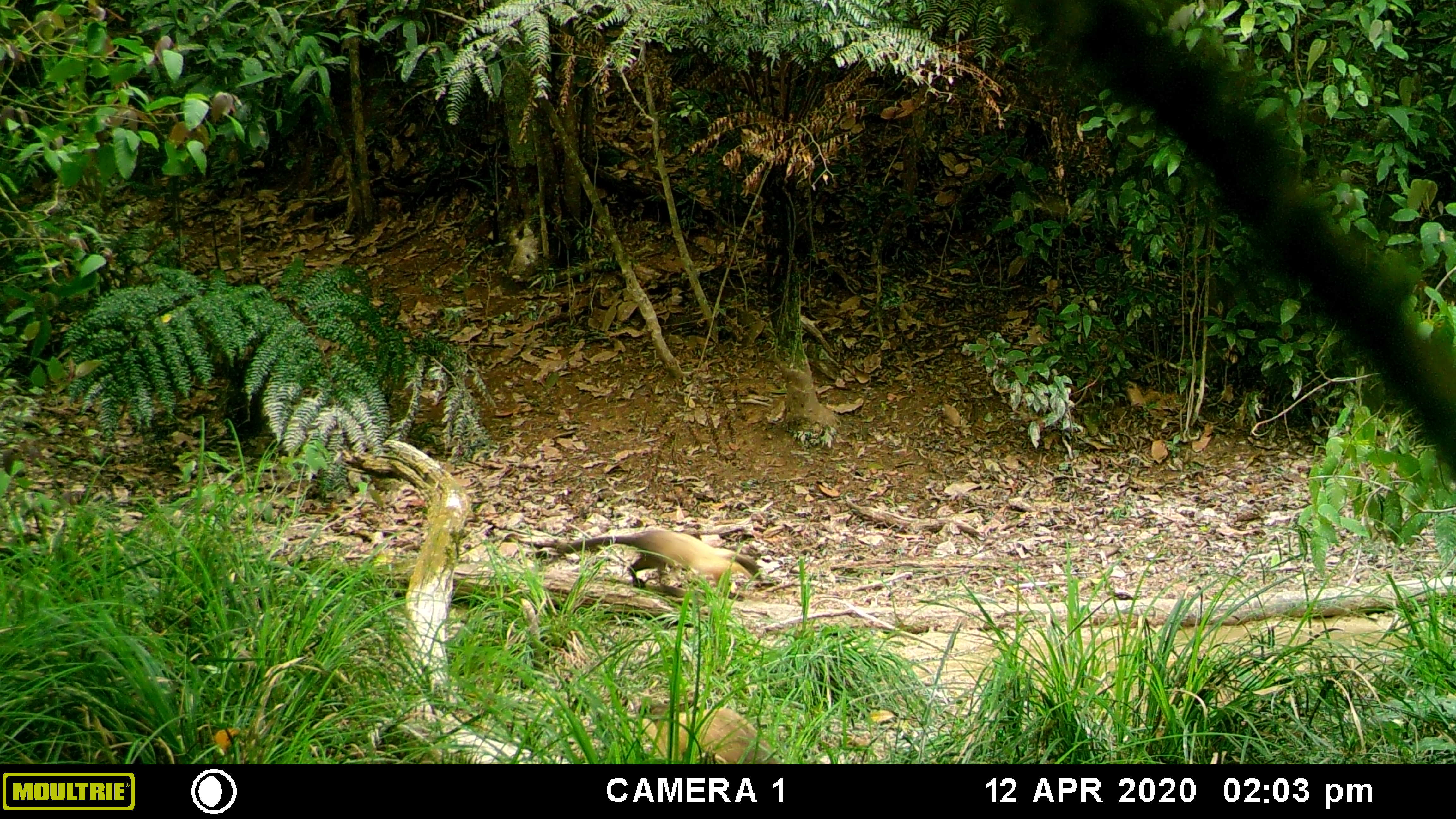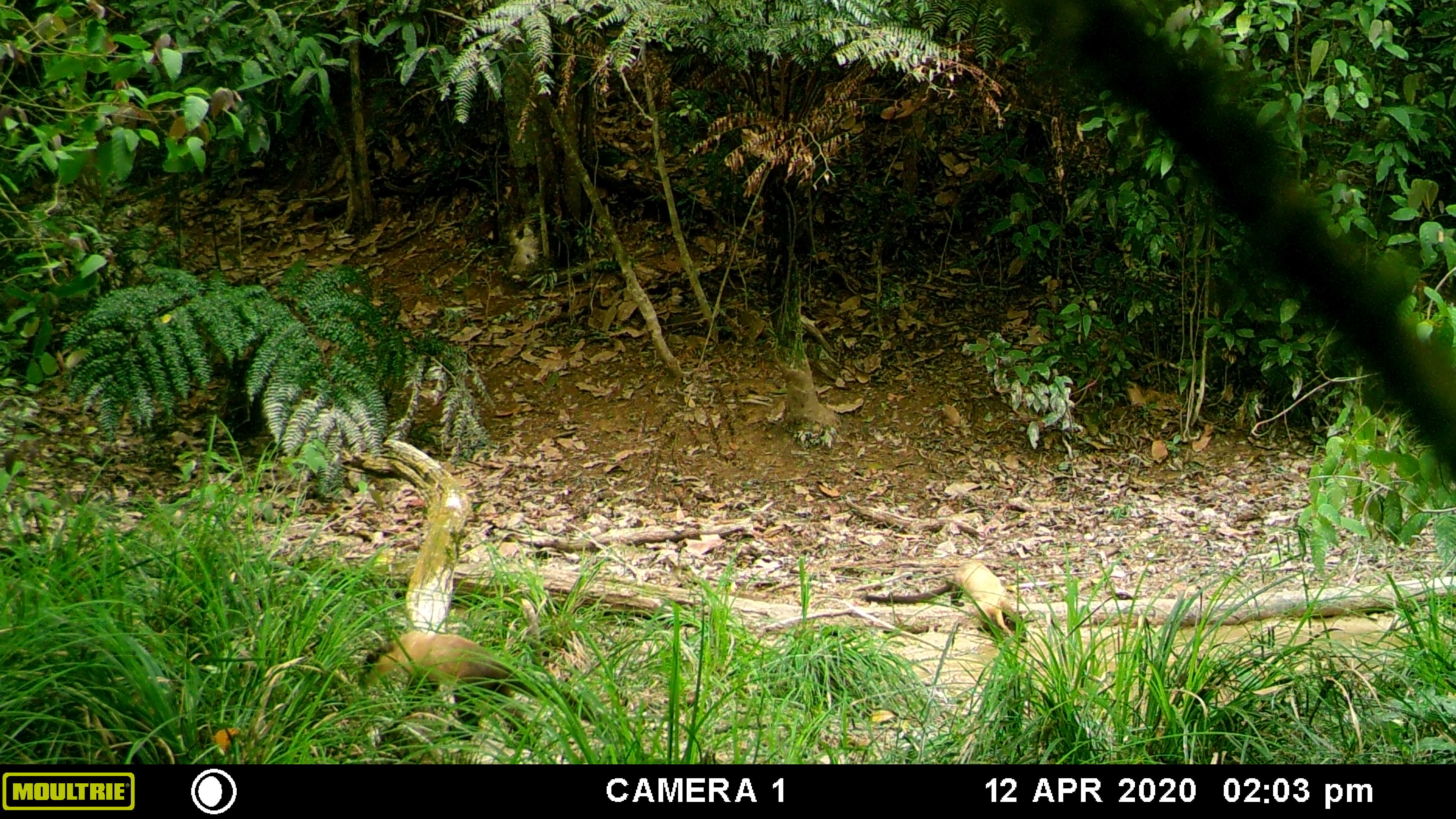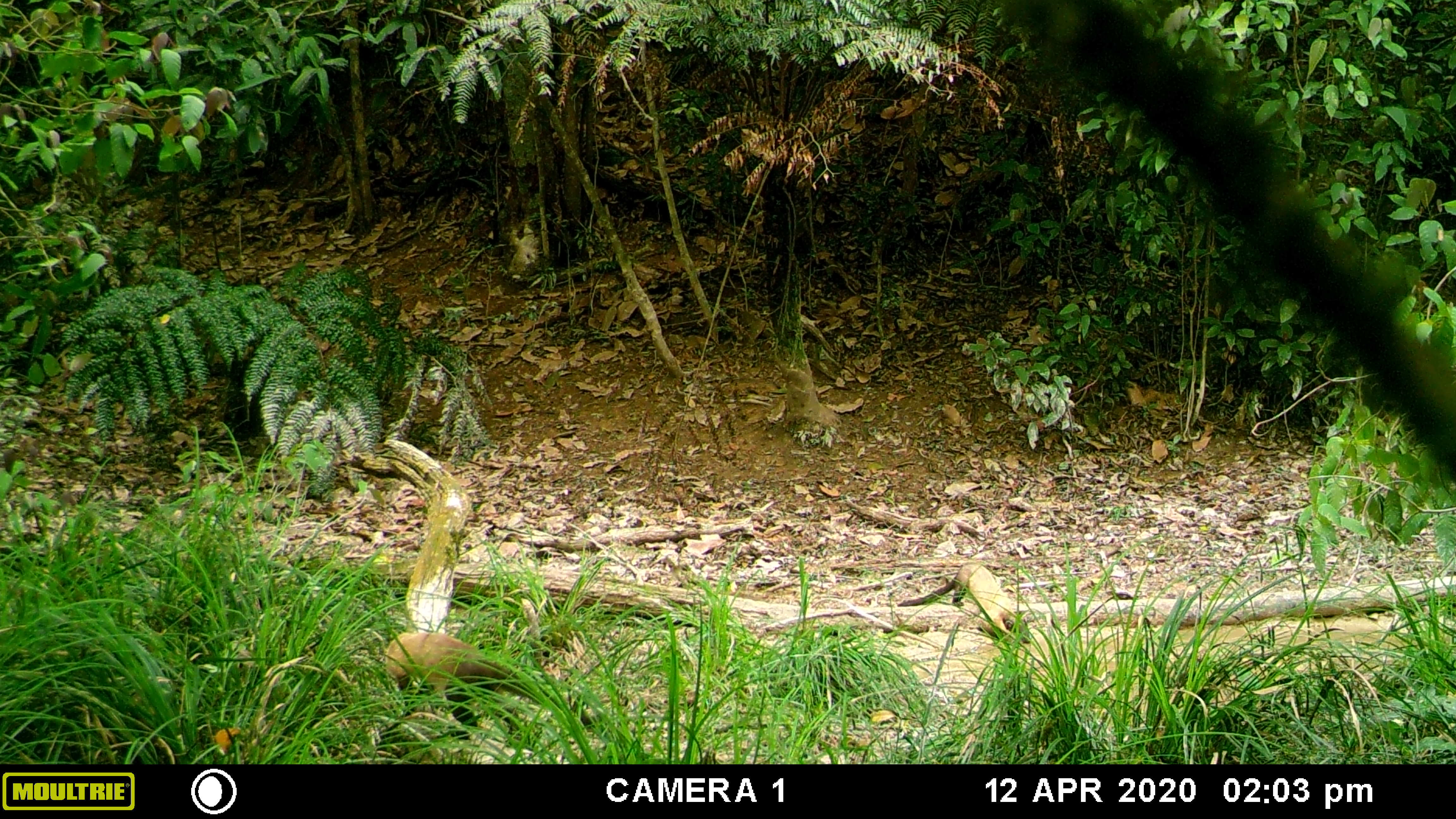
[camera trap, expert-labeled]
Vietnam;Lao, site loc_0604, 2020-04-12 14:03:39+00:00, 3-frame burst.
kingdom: Animalia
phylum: Chordata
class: Mammalia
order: Carnivora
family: Mustelidae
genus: Martes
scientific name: Martes flavigula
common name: yellow-throated marten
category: yellow throated marten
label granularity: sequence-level